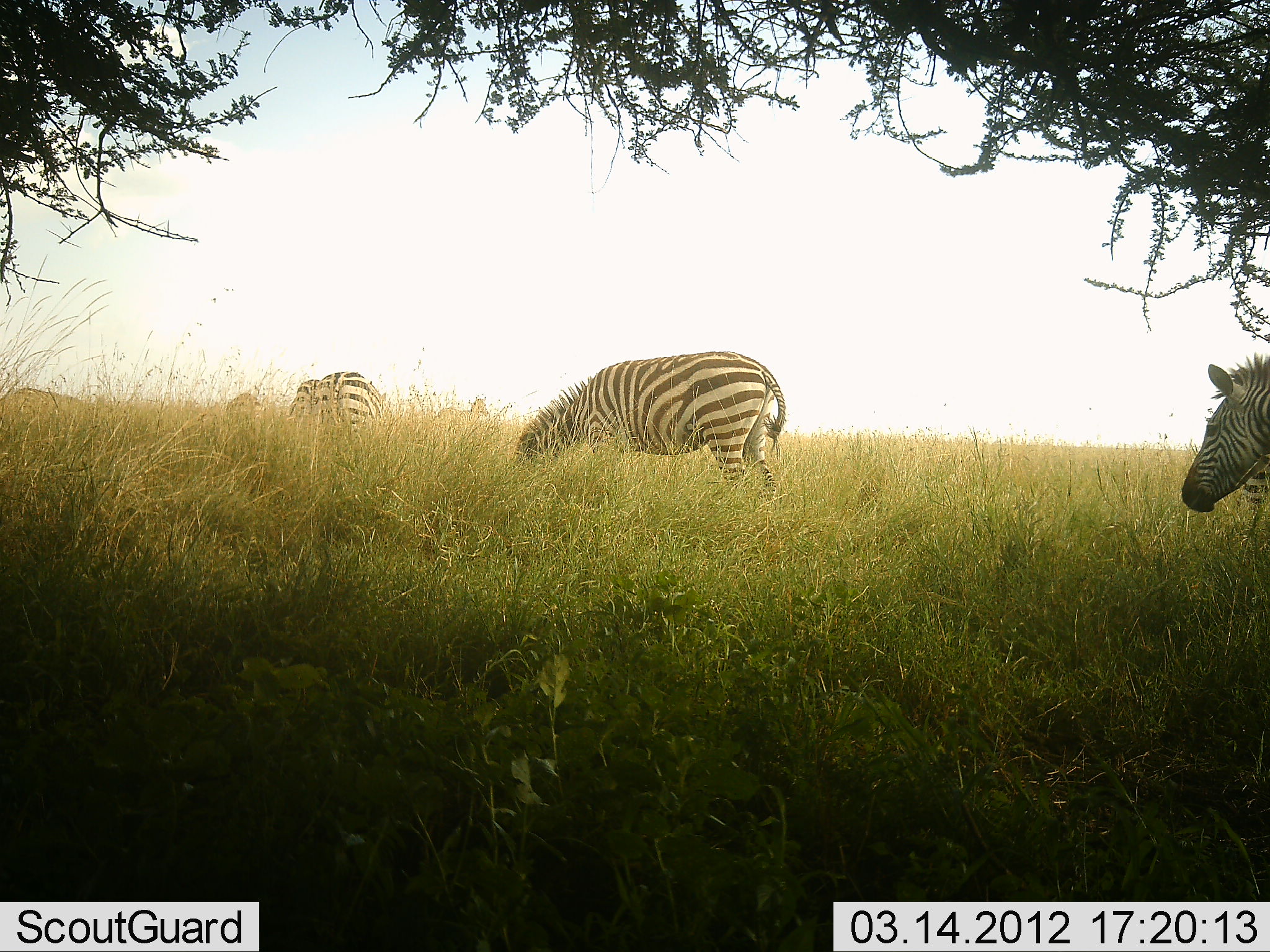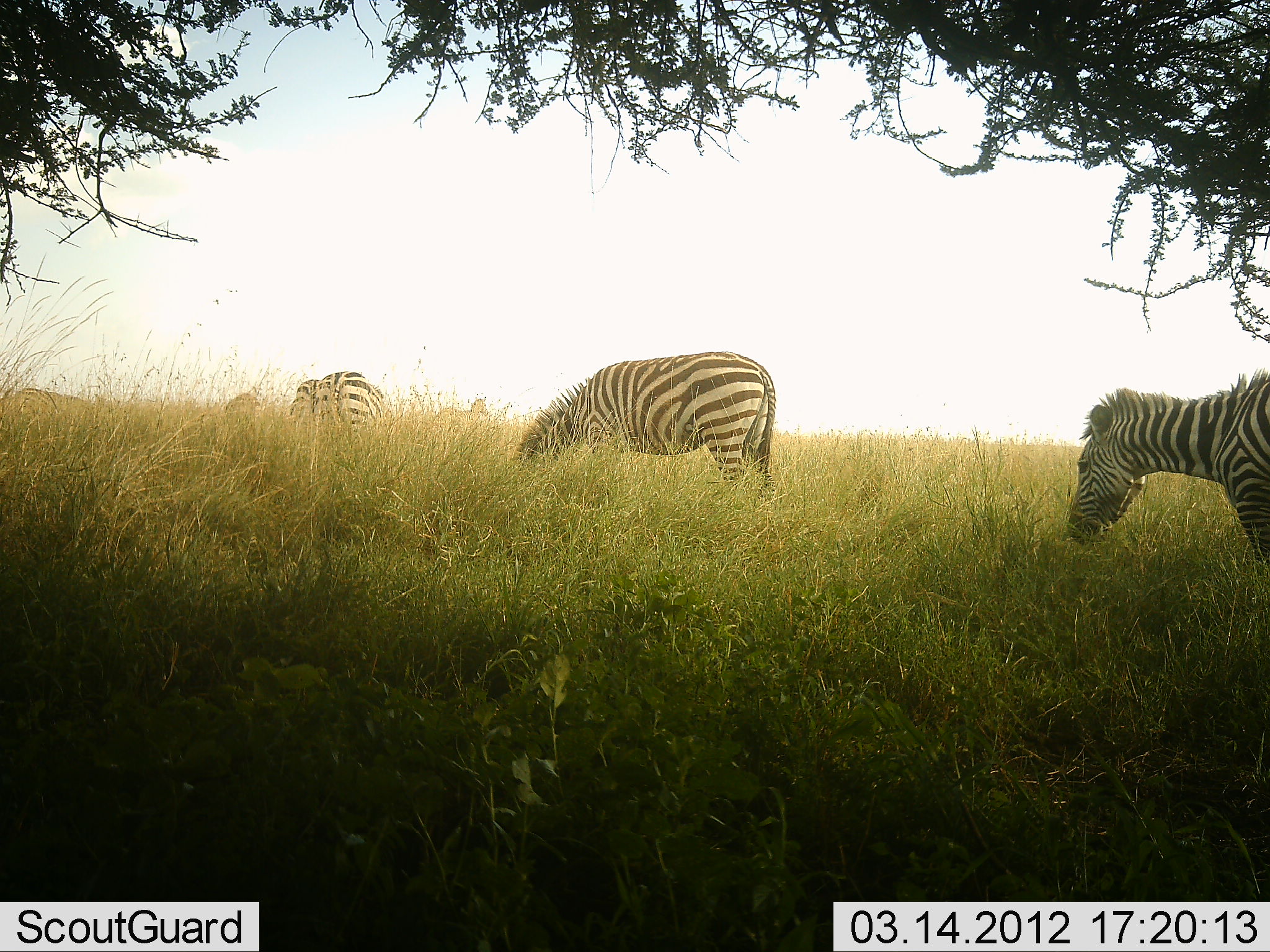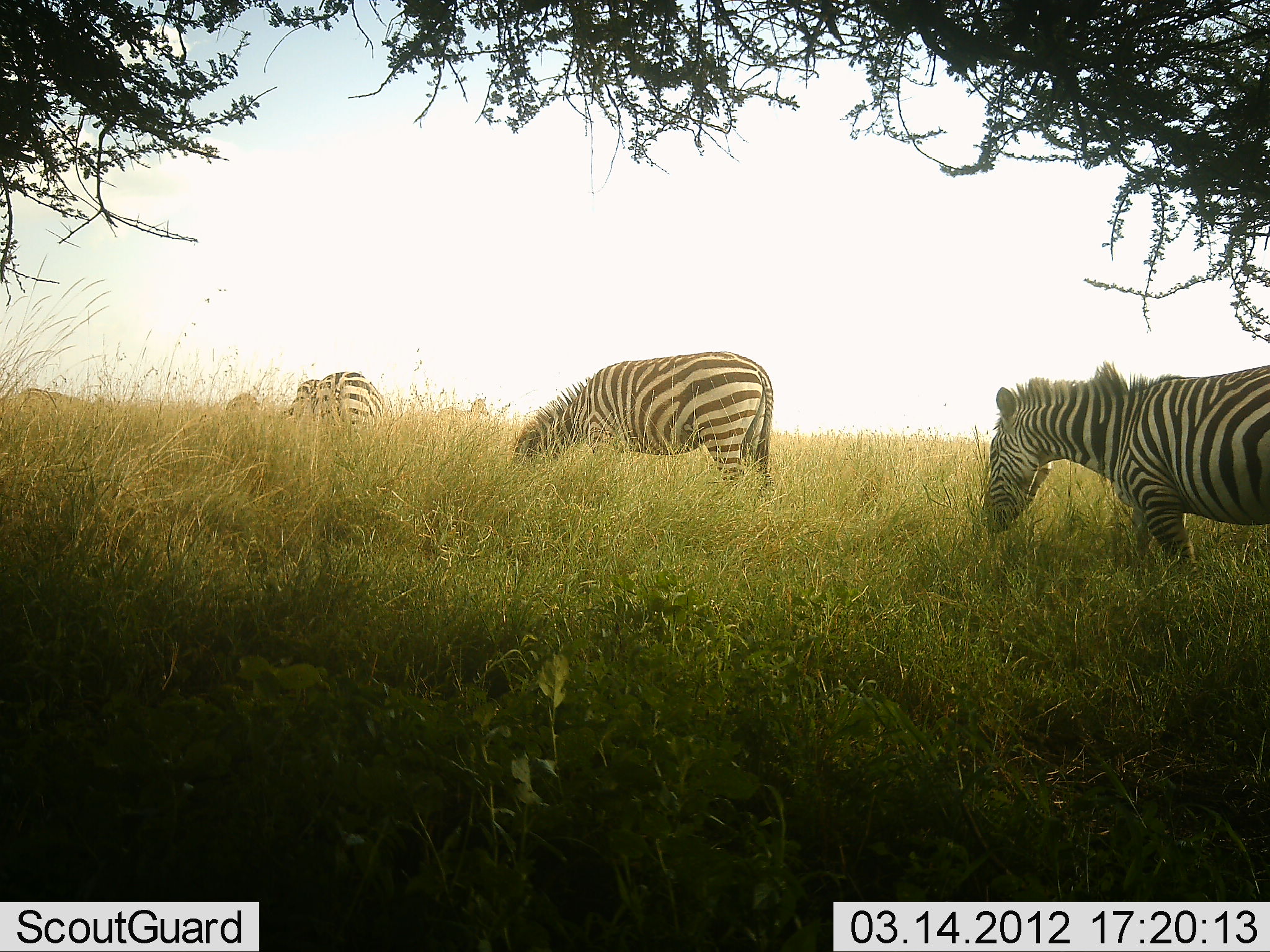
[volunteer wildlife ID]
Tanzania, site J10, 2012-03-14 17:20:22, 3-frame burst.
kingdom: Animalia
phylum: Chordata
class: Mammalia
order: Perissodactyla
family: Equidae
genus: Equus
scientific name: Equus quagga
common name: plains zebra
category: zebra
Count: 4.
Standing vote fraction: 13%.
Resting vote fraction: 0%.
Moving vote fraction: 39%.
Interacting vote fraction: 0%.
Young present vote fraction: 0%.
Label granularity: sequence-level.